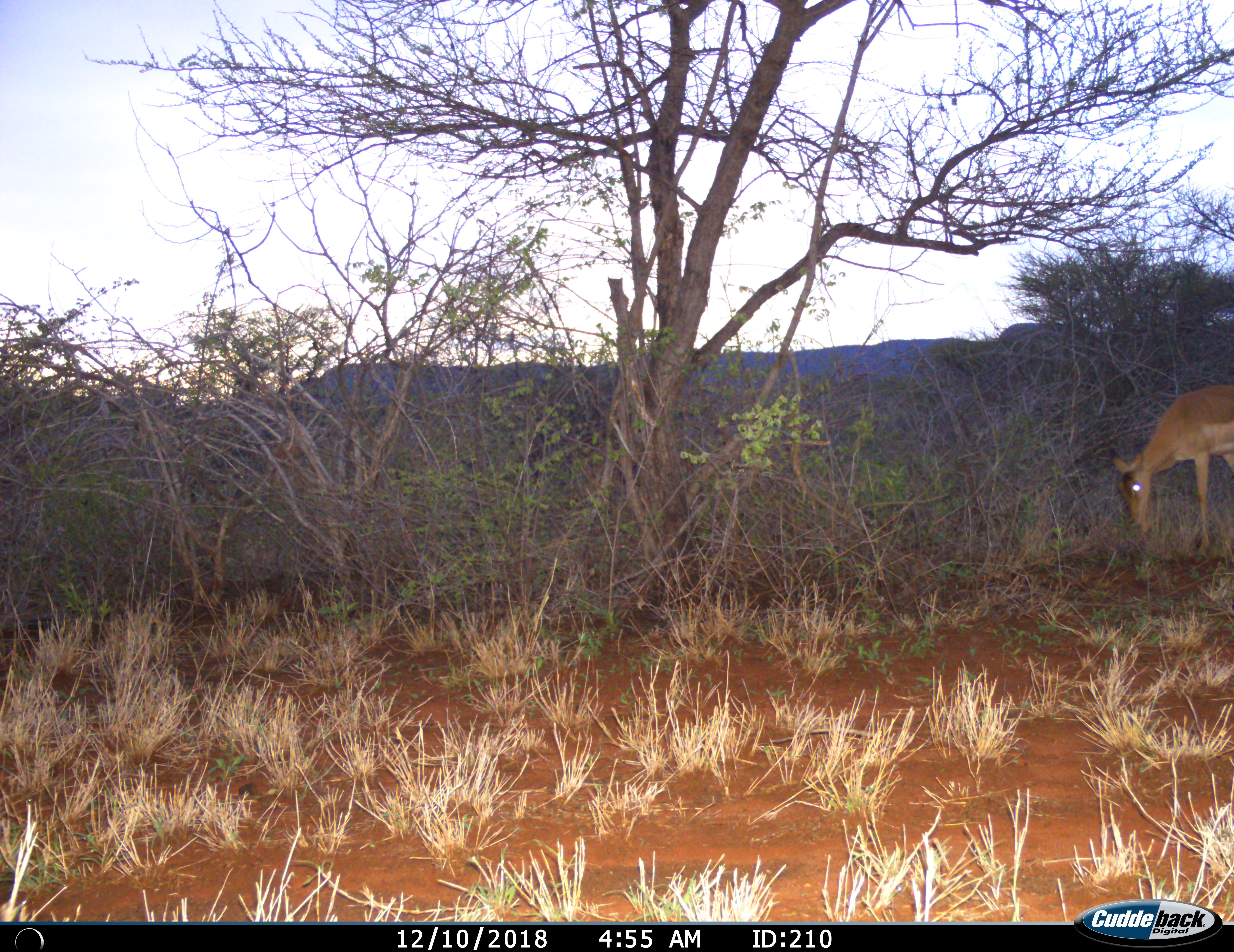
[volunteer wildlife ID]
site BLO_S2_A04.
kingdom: Animalia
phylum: Chordata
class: Mammalia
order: Artiodactyla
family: Bovidae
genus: Aepyceros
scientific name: Aepyceros melampus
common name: impala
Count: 1.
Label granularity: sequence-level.